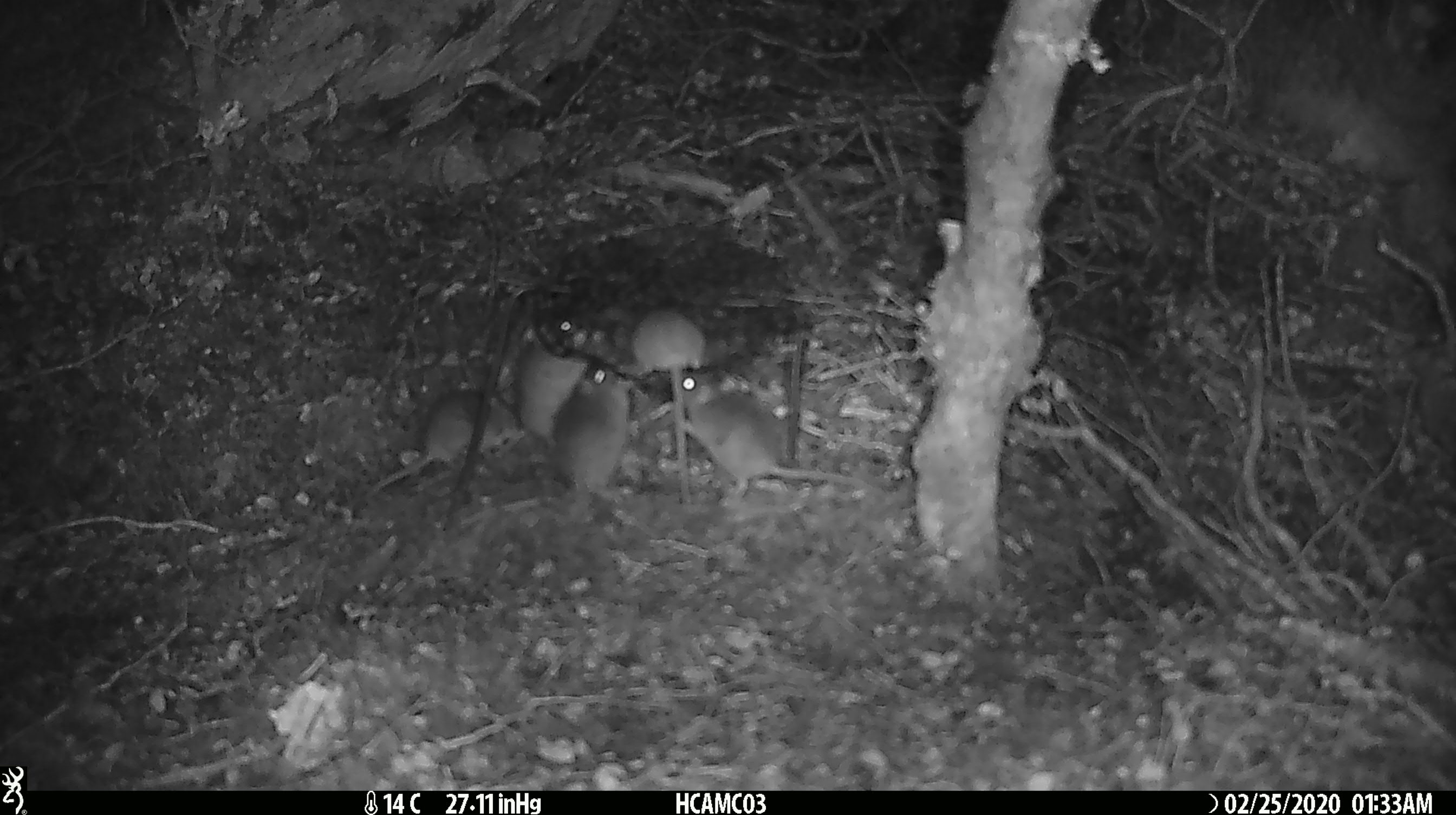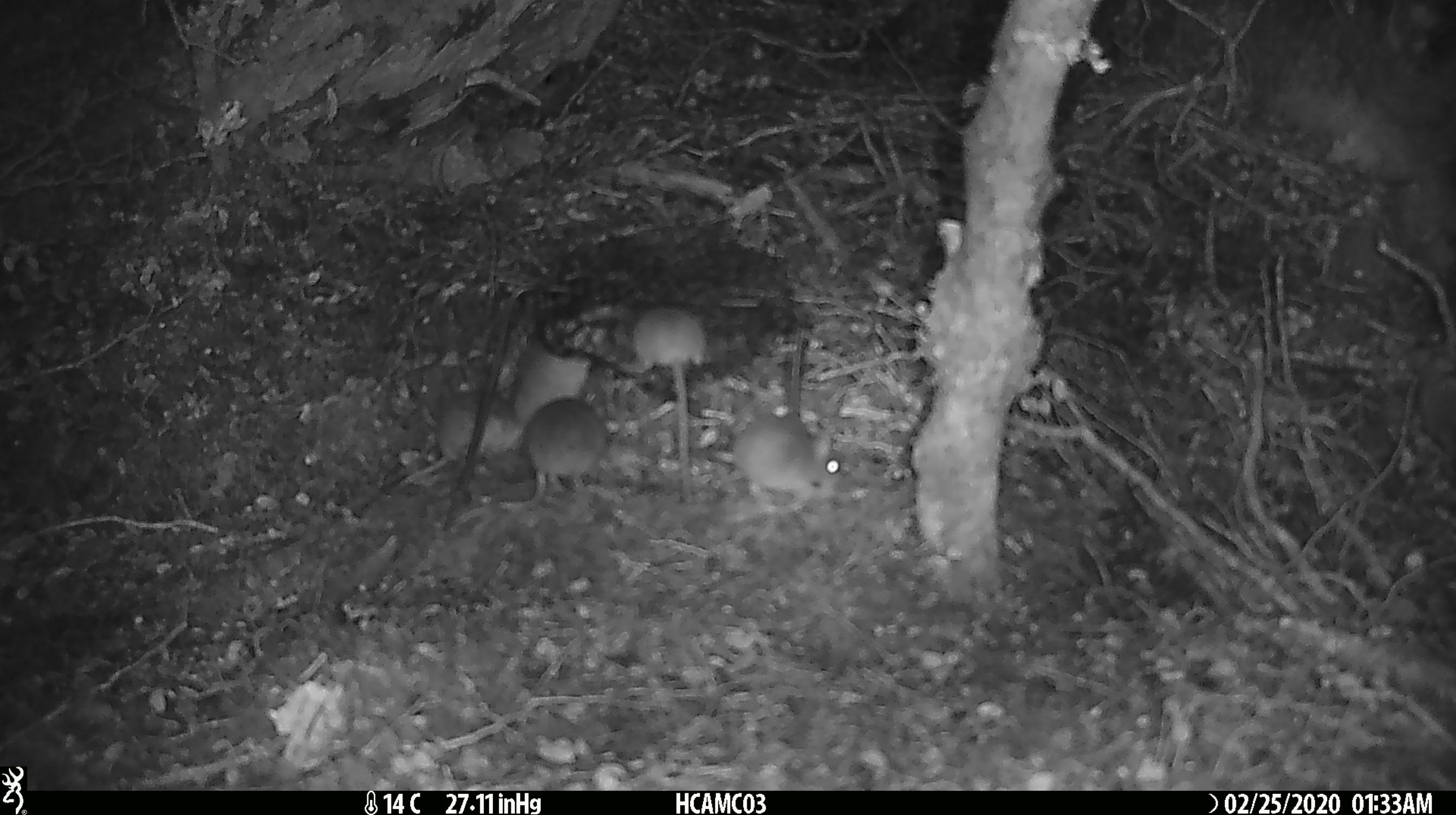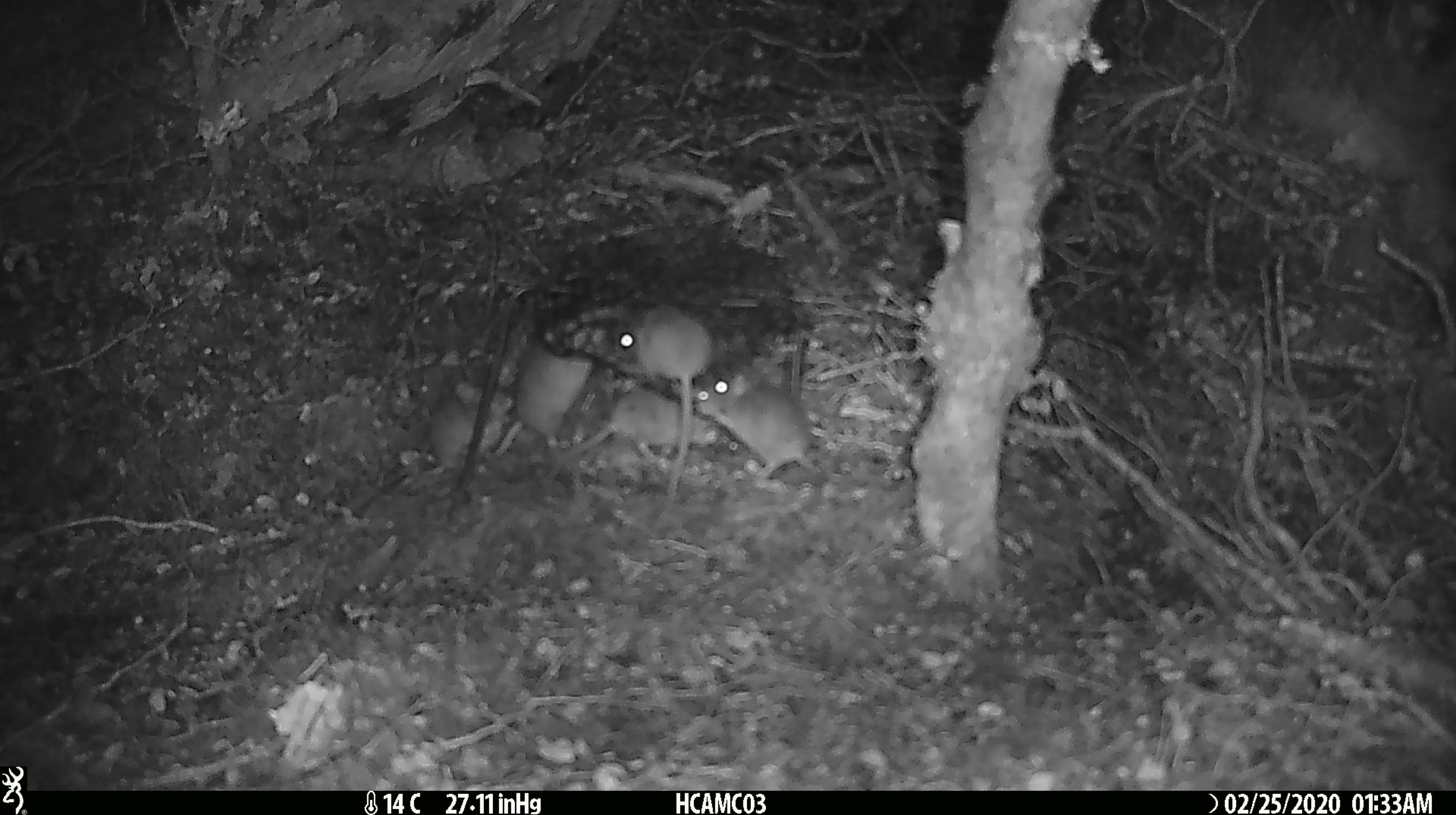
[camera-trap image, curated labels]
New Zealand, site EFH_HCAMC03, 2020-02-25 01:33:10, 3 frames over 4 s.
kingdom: Animalia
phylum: Chordata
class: Mammalia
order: Rodentia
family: Muridae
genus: Mus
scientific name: Mus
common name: mouse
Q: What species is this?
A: Mouse (Mus).